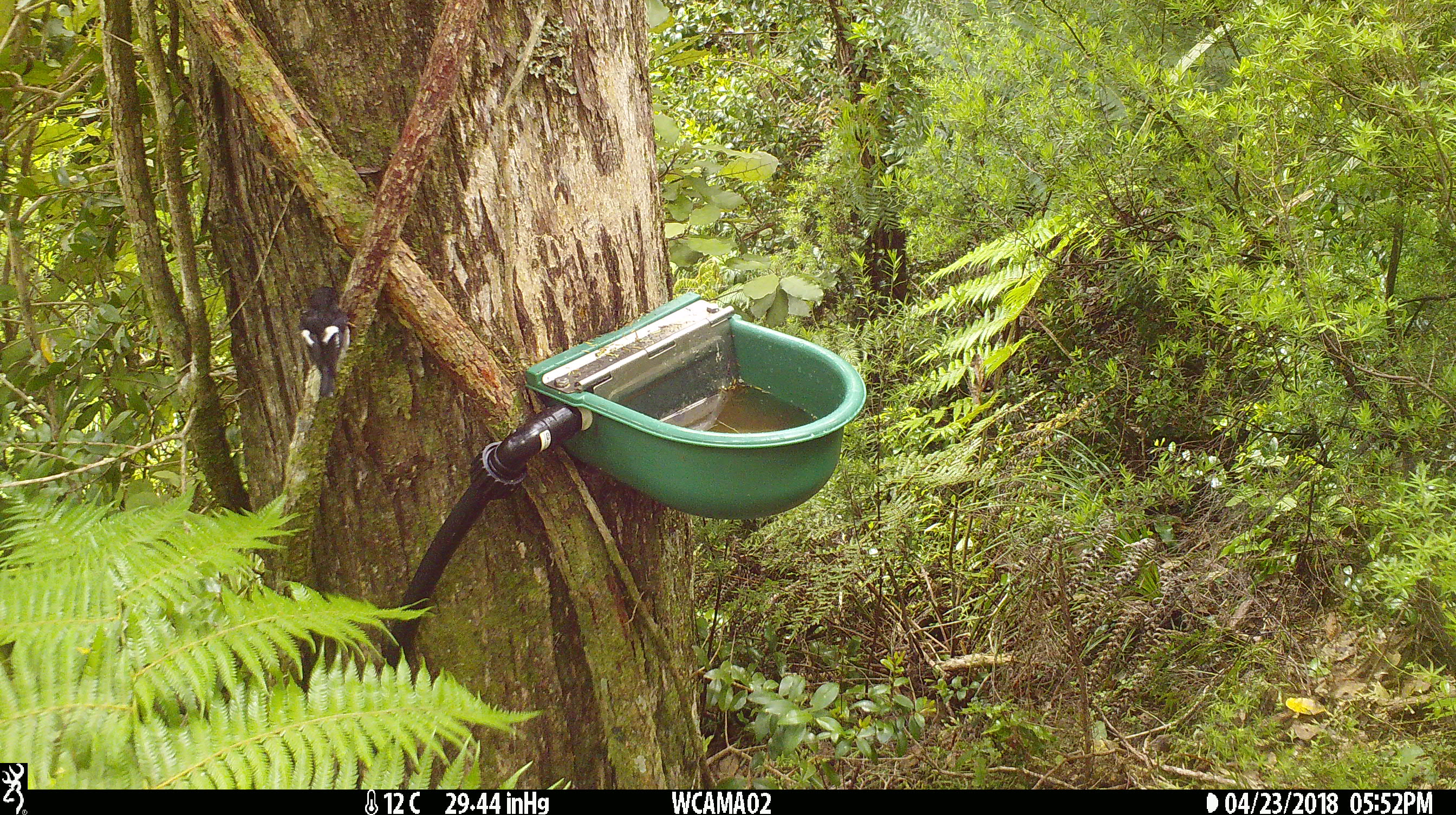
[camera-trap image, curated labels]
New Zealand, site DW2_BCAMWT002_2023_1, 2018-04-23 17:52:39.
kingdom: Animalia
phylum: Chordata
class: Aves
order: Passeriformes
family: Petroicidae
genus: Petroica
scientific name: Petroica macrocephala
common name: tomtit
Tomtit (Petroica macrocephala).